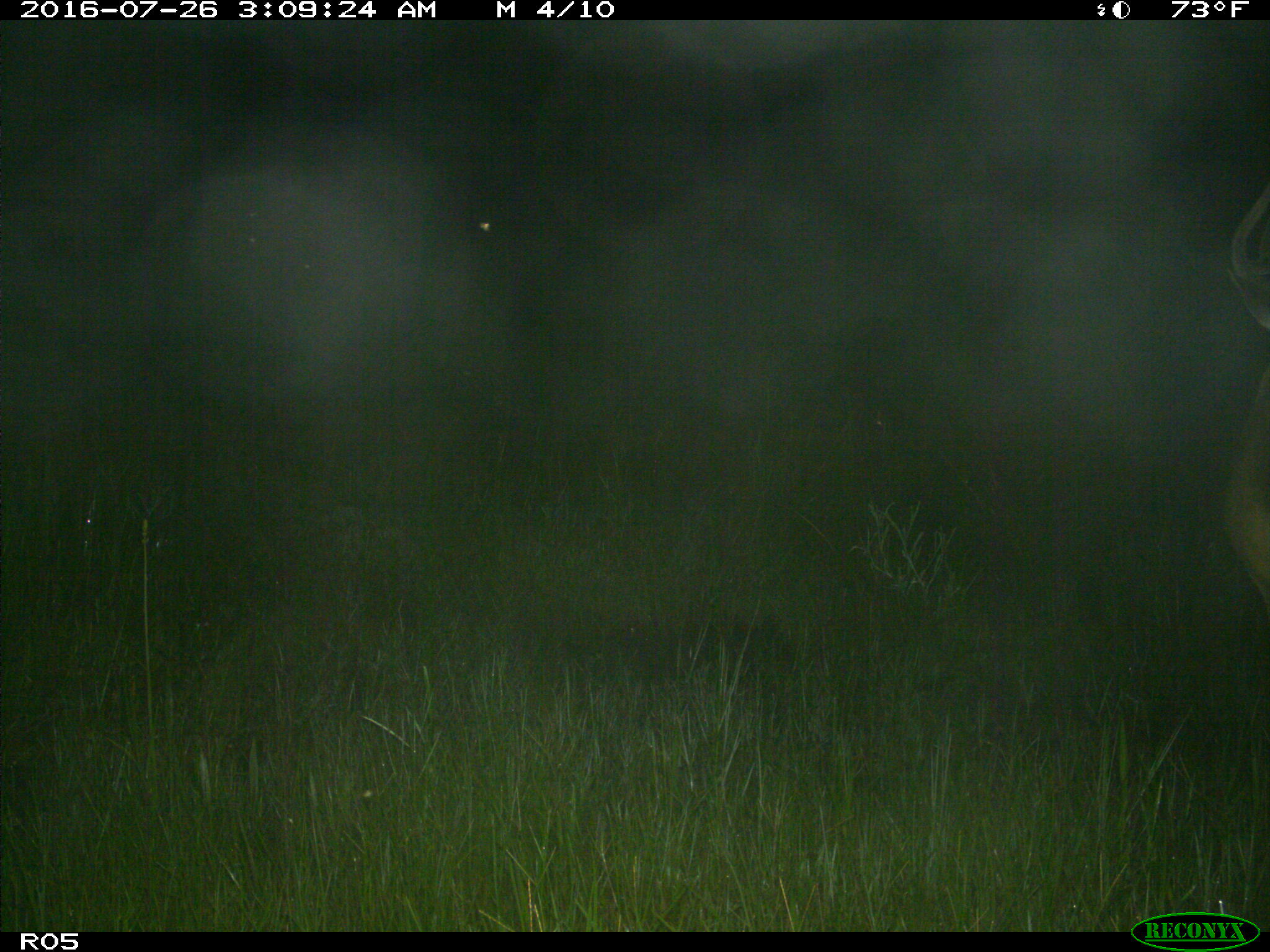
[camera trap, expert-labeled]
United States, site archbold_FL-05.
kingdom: Animalia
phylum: Chordata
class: Mammalia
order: Artiodactyla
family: Cervidae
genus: Odocoileus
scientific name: Odocoileus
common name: deer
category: unidentified deer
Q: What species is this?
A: Unidentified deer (deer) (Odocoileus).